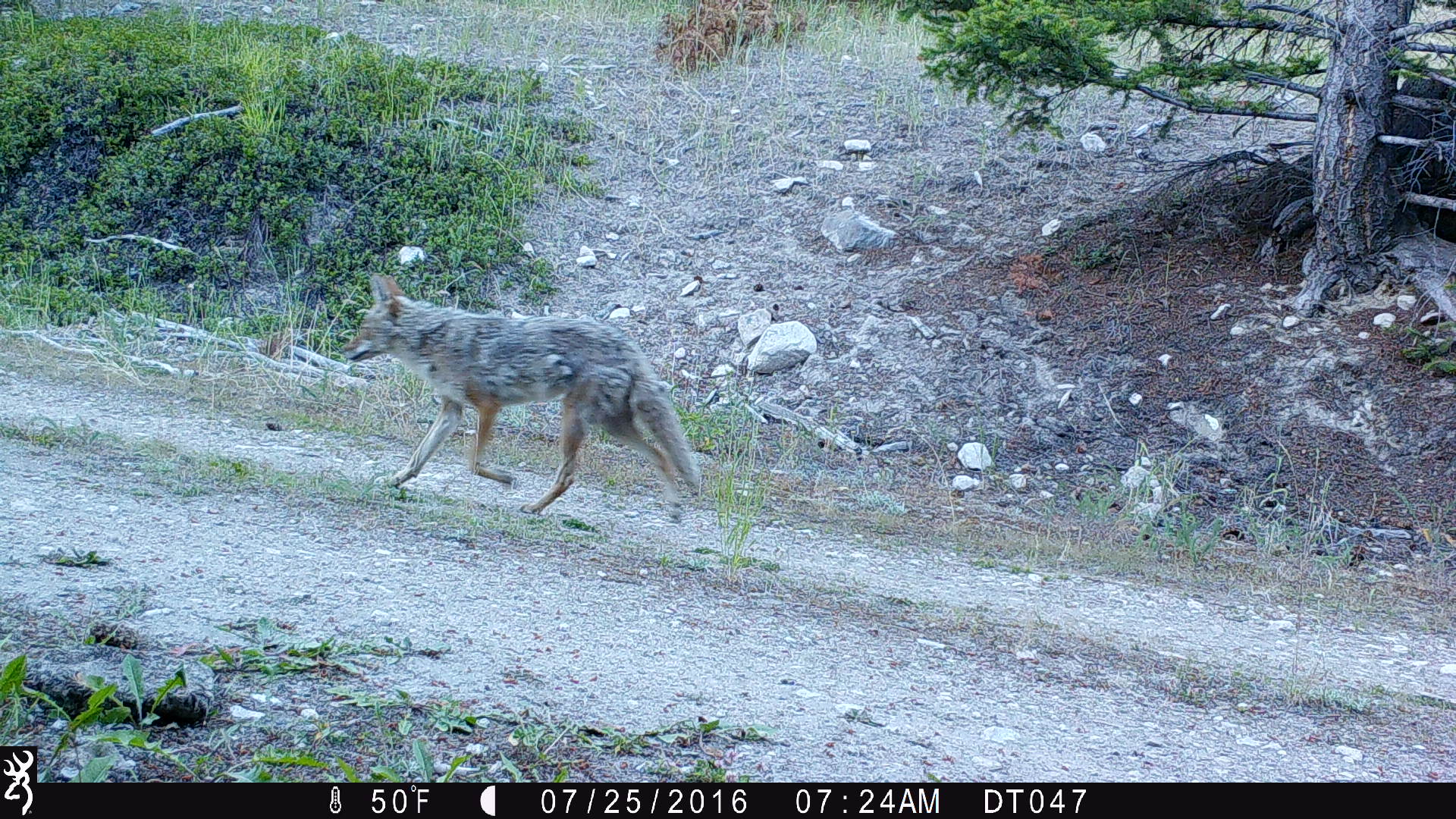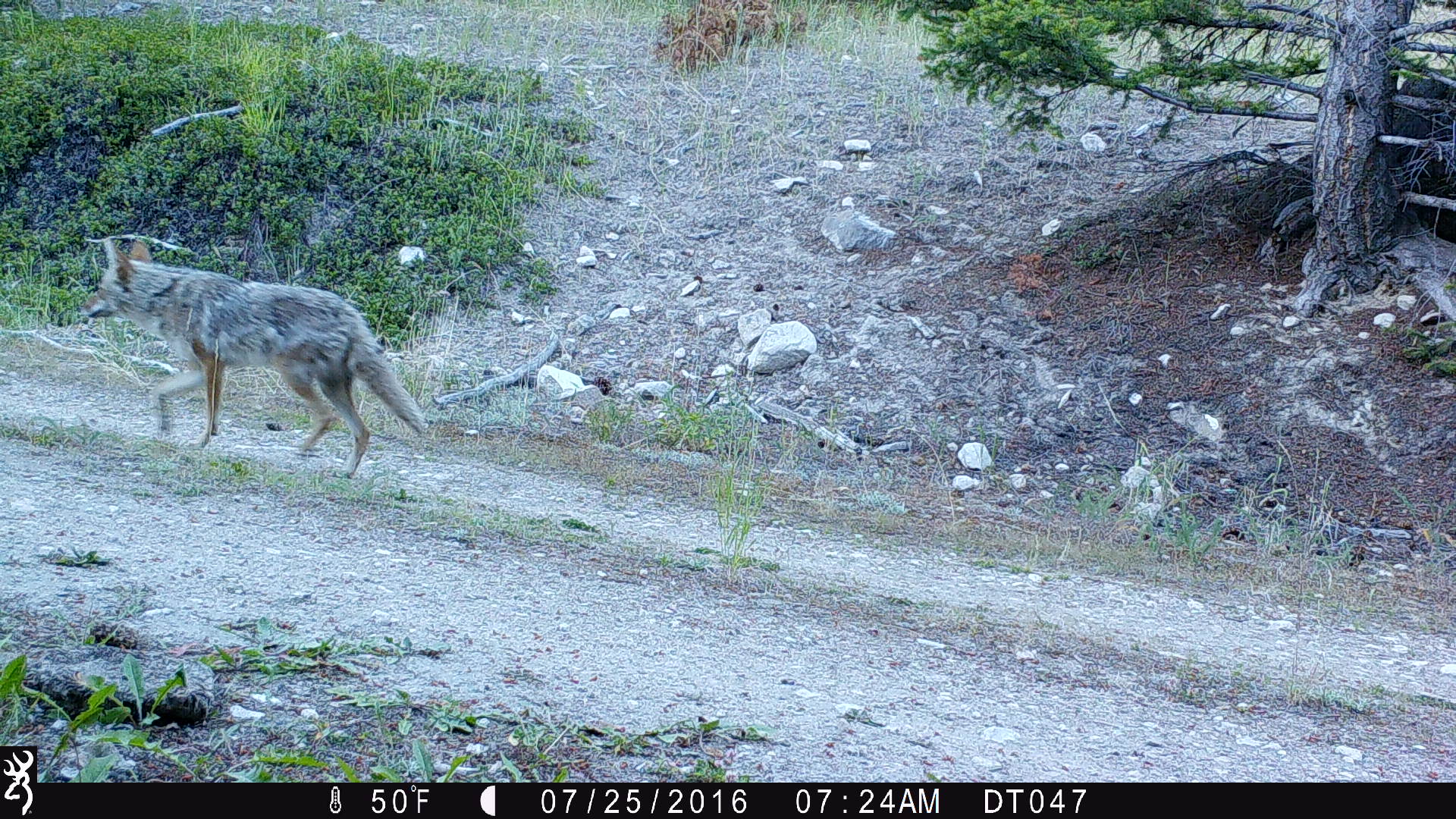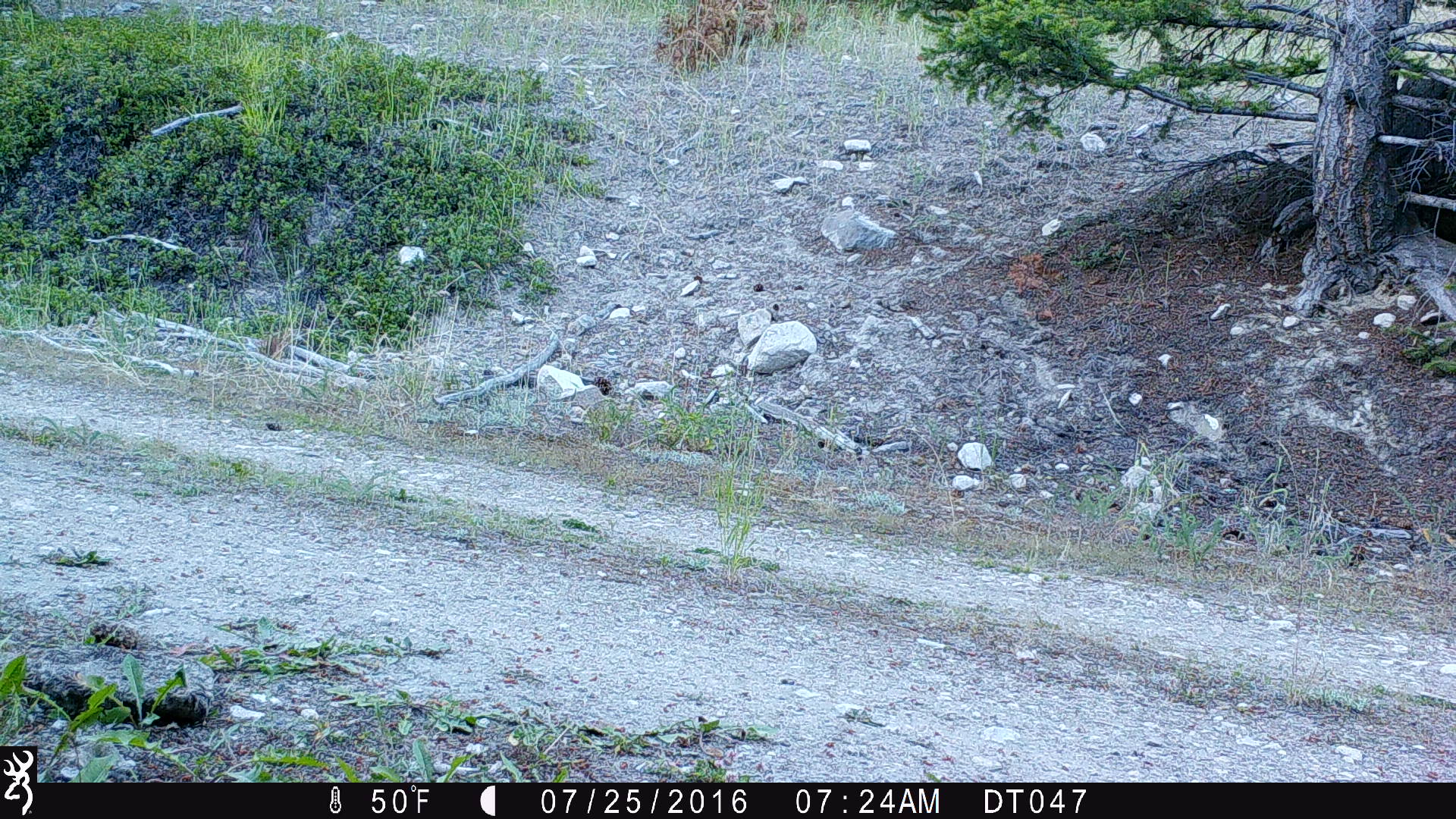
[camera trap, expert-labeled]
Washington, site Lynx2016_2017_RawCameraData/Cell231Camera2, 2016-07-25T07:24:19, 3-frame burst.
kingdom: Animalia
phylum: Chordata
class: Mammalia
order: Carnivora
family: Canidae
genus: Canis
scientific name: Canis latrans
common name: coyote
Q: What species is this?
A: Canis latrans (coyote).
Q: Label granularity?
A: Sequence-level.